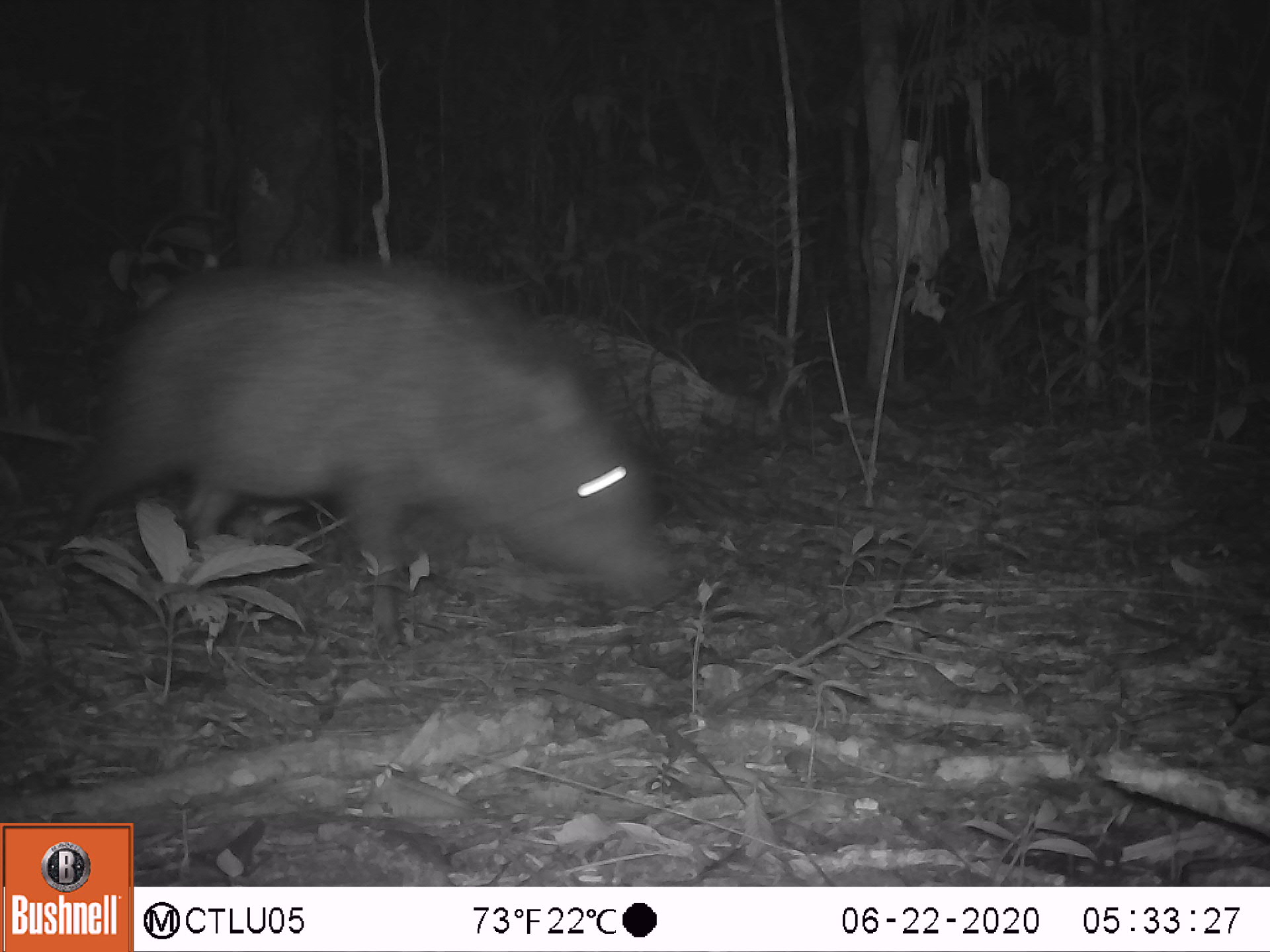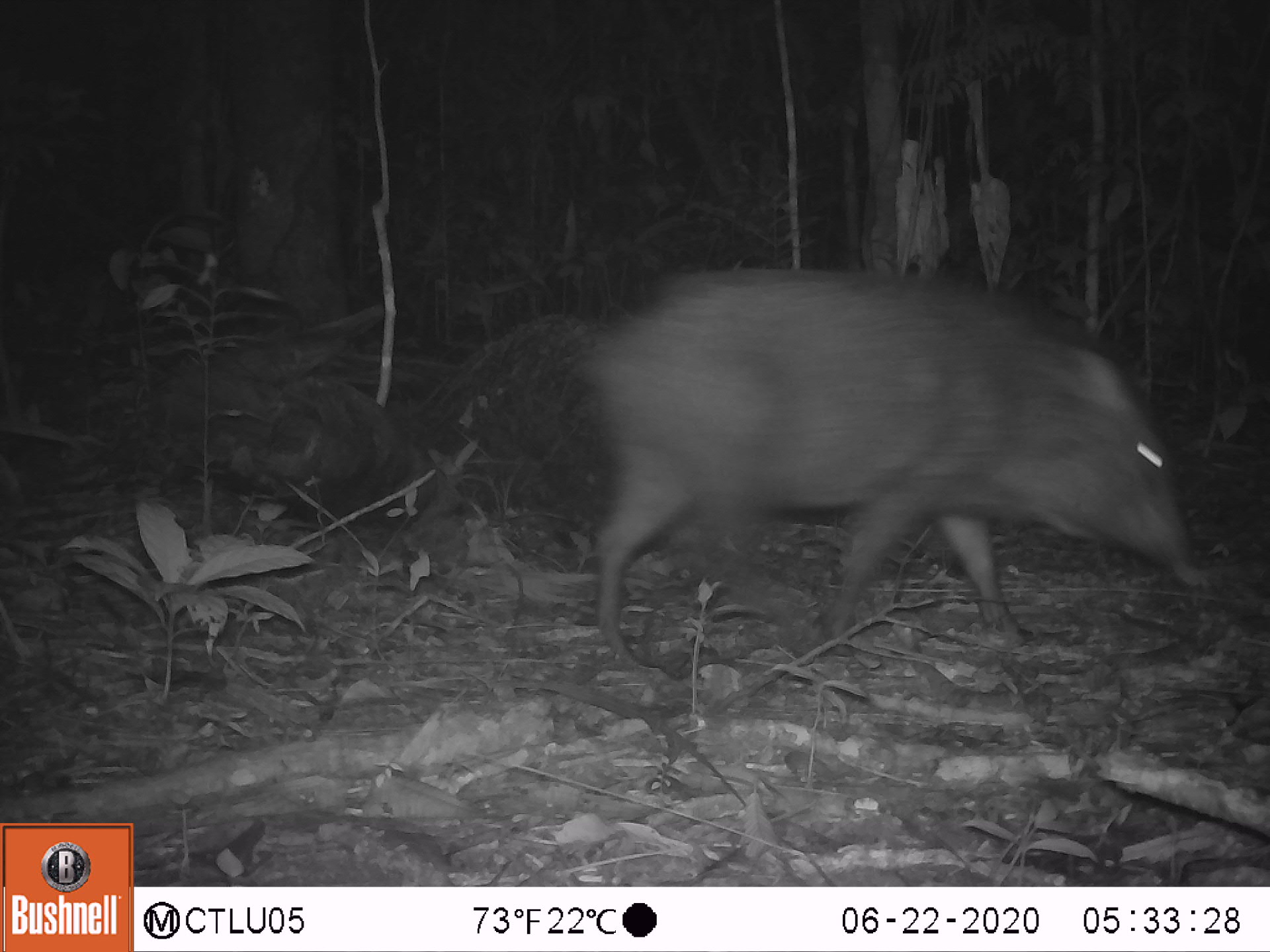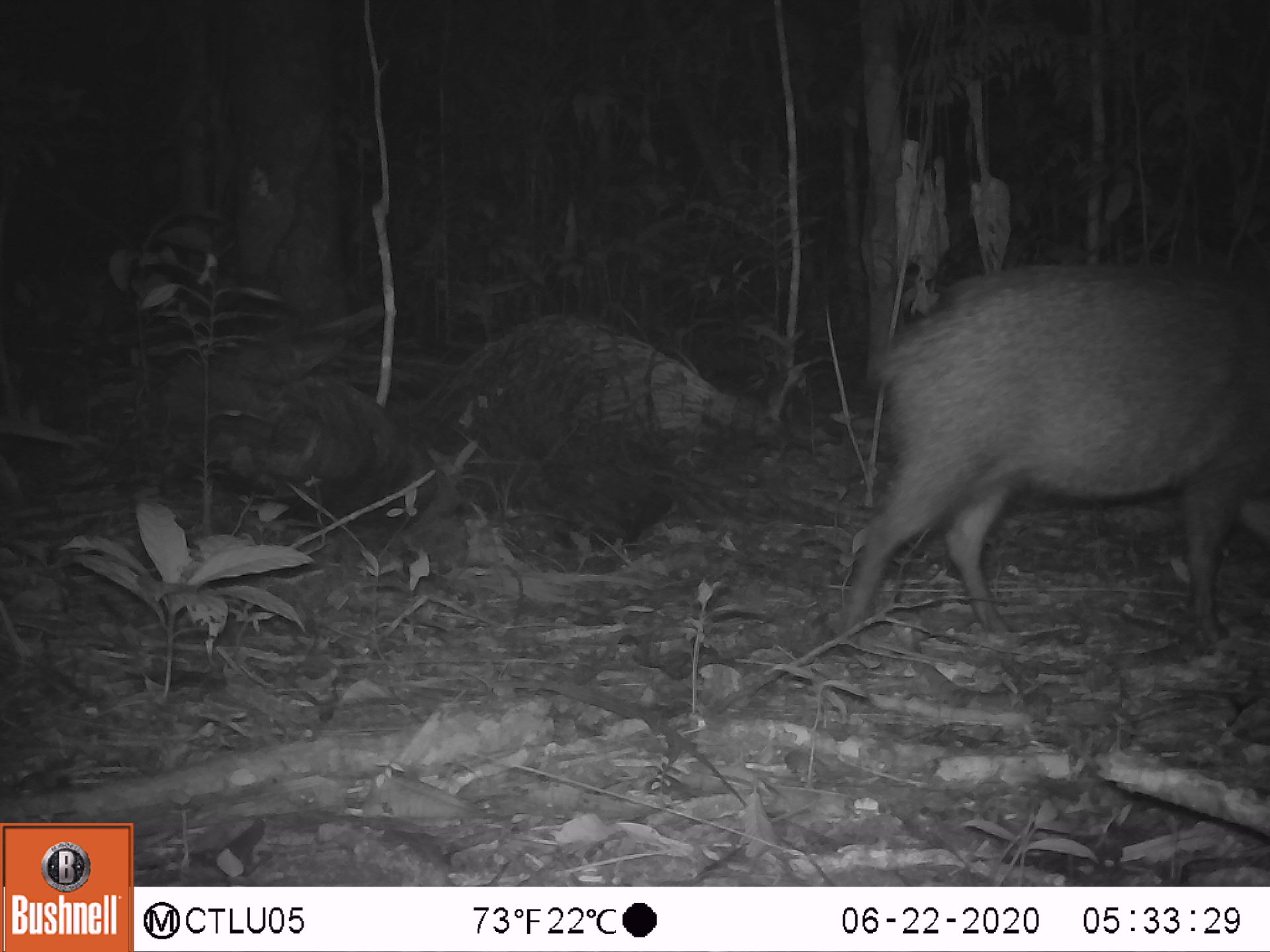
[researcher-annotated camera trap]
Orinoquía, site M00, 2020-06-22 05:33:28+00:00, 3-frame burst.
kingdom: Animalia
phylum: Chordata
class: Mammalia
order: Artiodactyla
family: Tayassuidae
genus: Pecari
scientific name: Pecari tajacu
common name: collared peccary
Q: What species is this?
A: Collared peccary (Pecari tajacu).